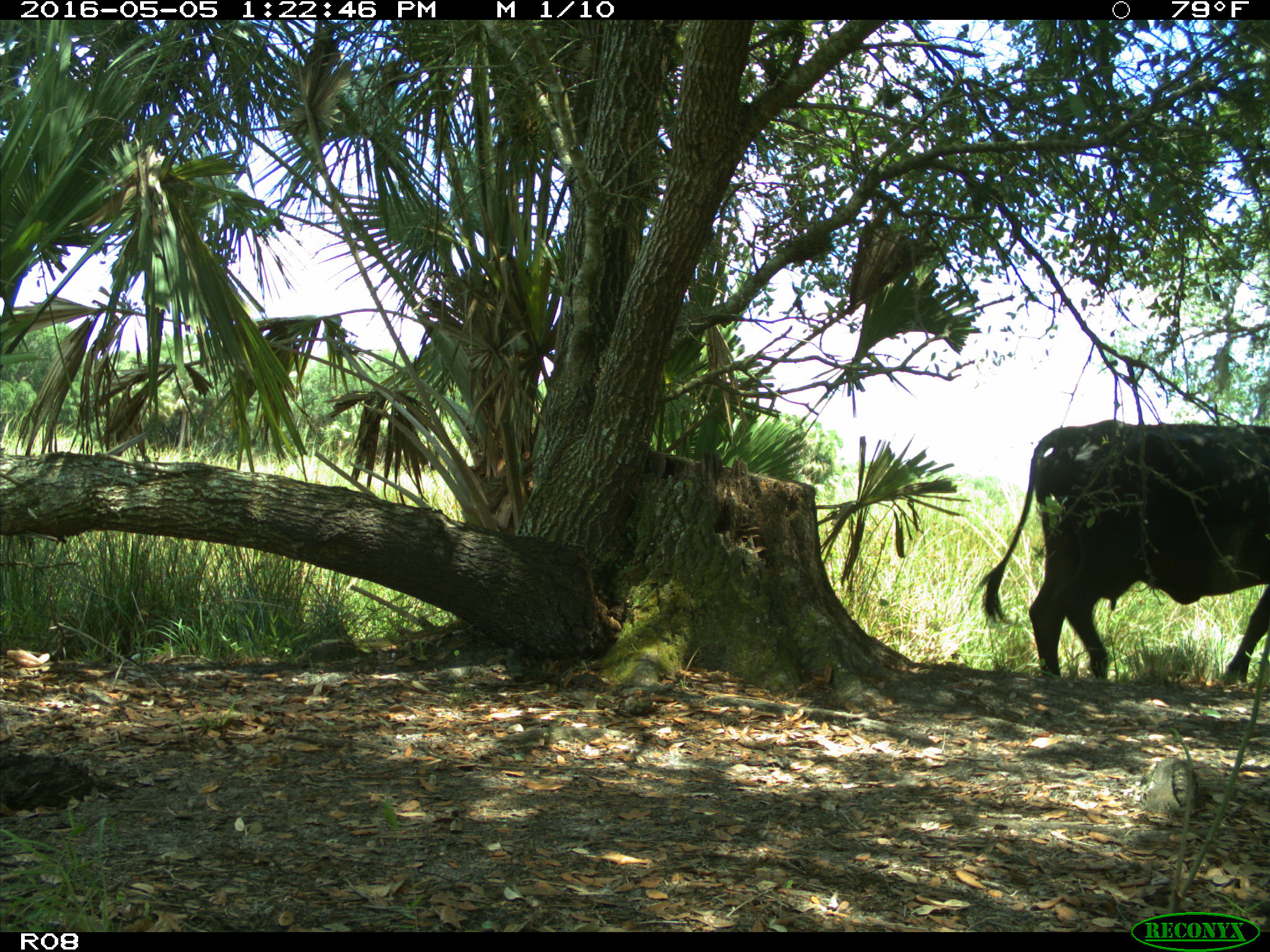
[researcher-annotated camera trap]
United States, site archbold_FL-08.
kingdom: Animalia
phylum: Chordata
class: Mammalia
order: Artiodactyla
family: Bovidae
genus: Bos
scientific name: Bos taurus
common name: domestic cow